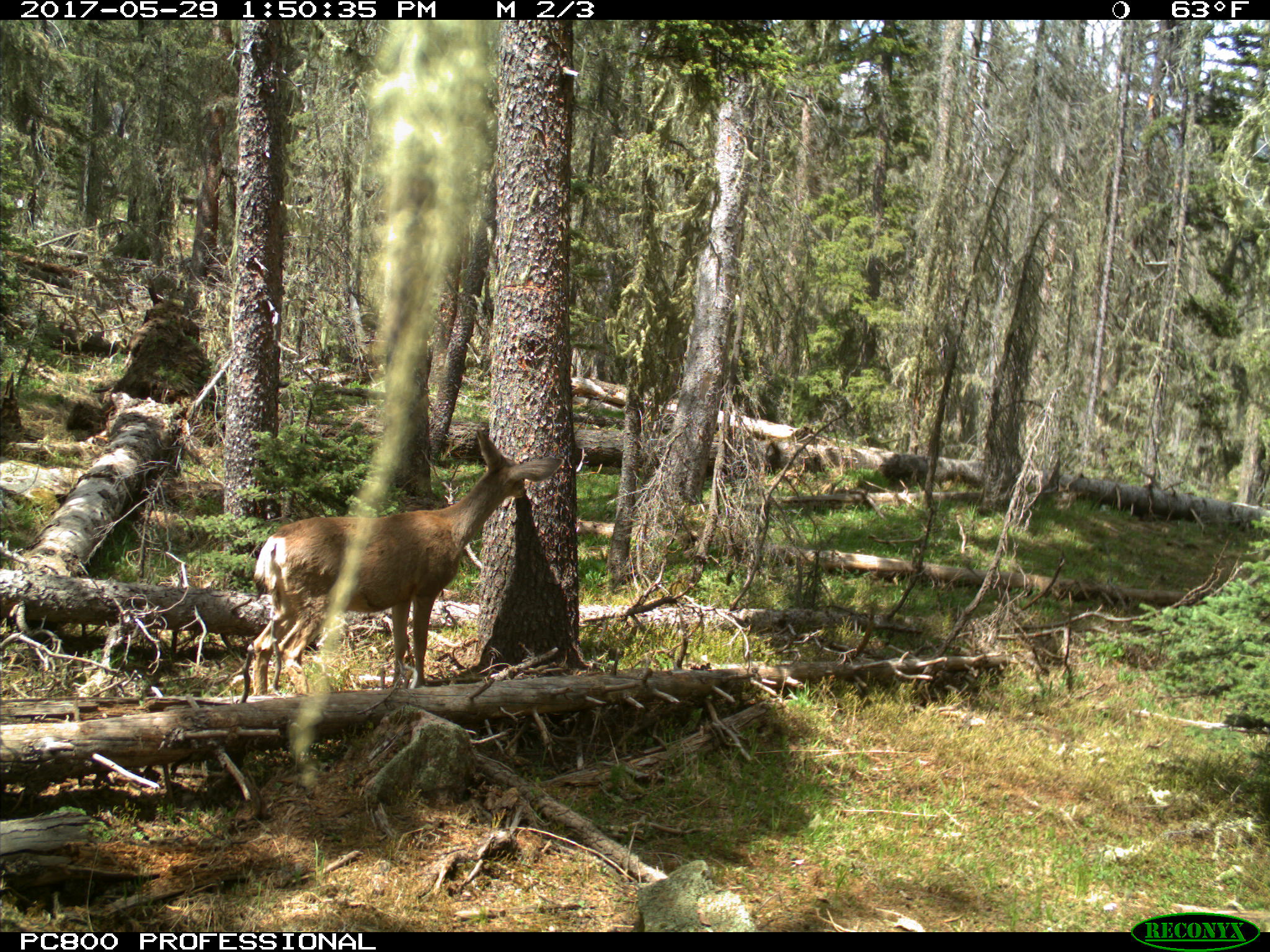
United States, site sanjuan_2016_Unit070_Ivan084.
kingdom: Animalia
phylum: Chordata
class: Mammalia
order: Artiodactyla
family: Cervidae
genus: Odocoileus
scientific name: Odocoileus hemionus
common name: mule deer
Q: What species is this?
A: Odocoileus hemionus (mule deer).